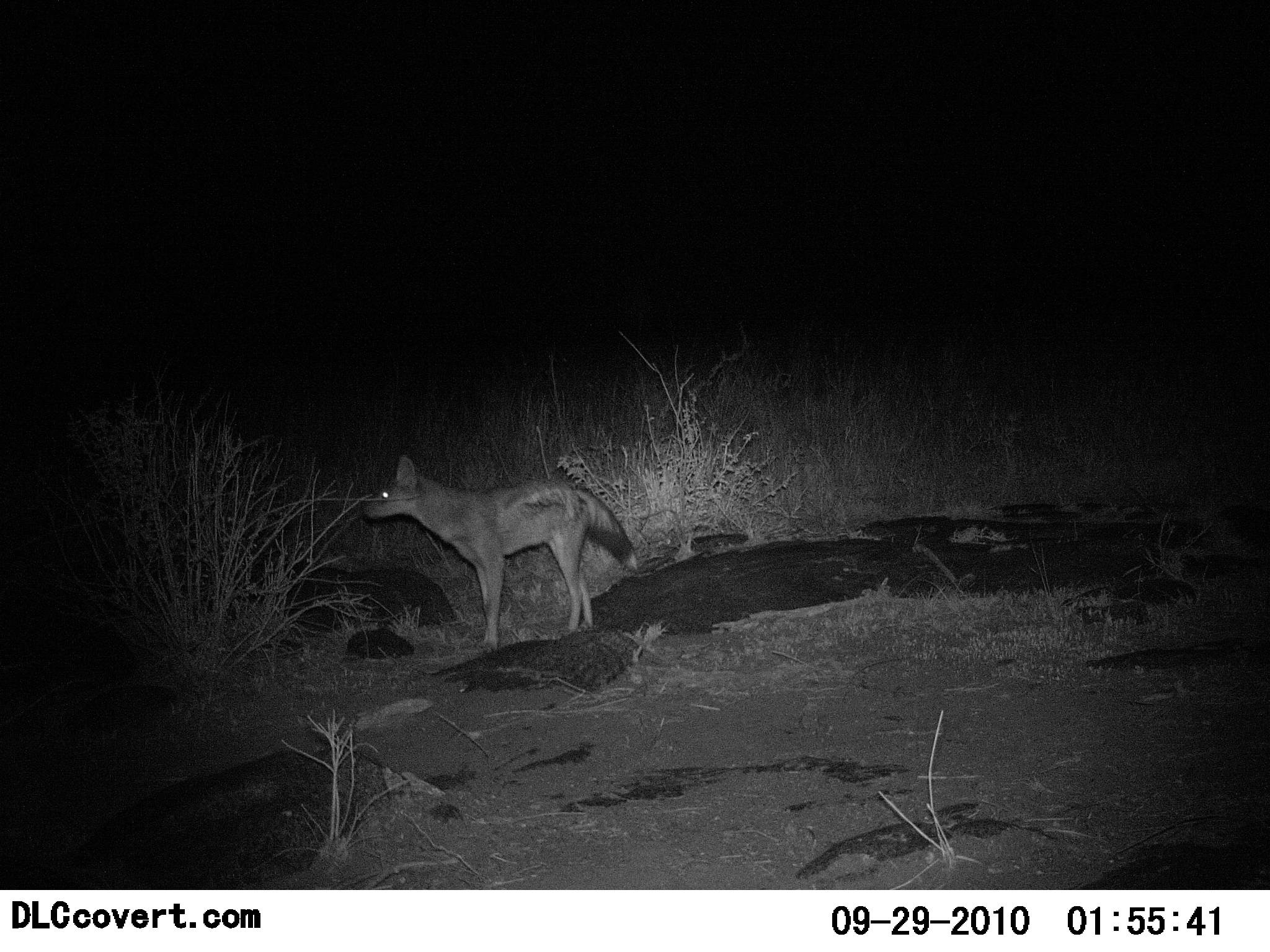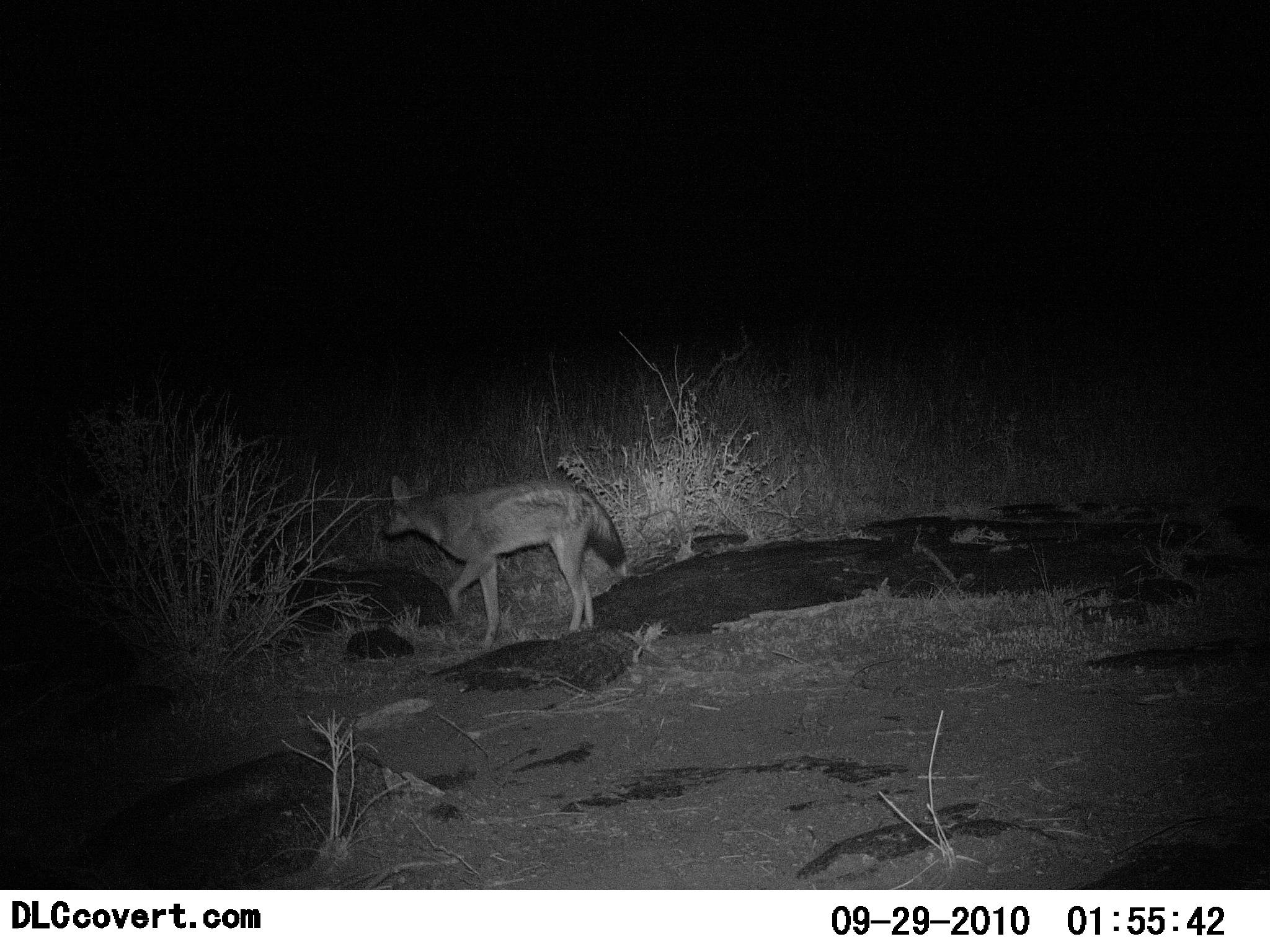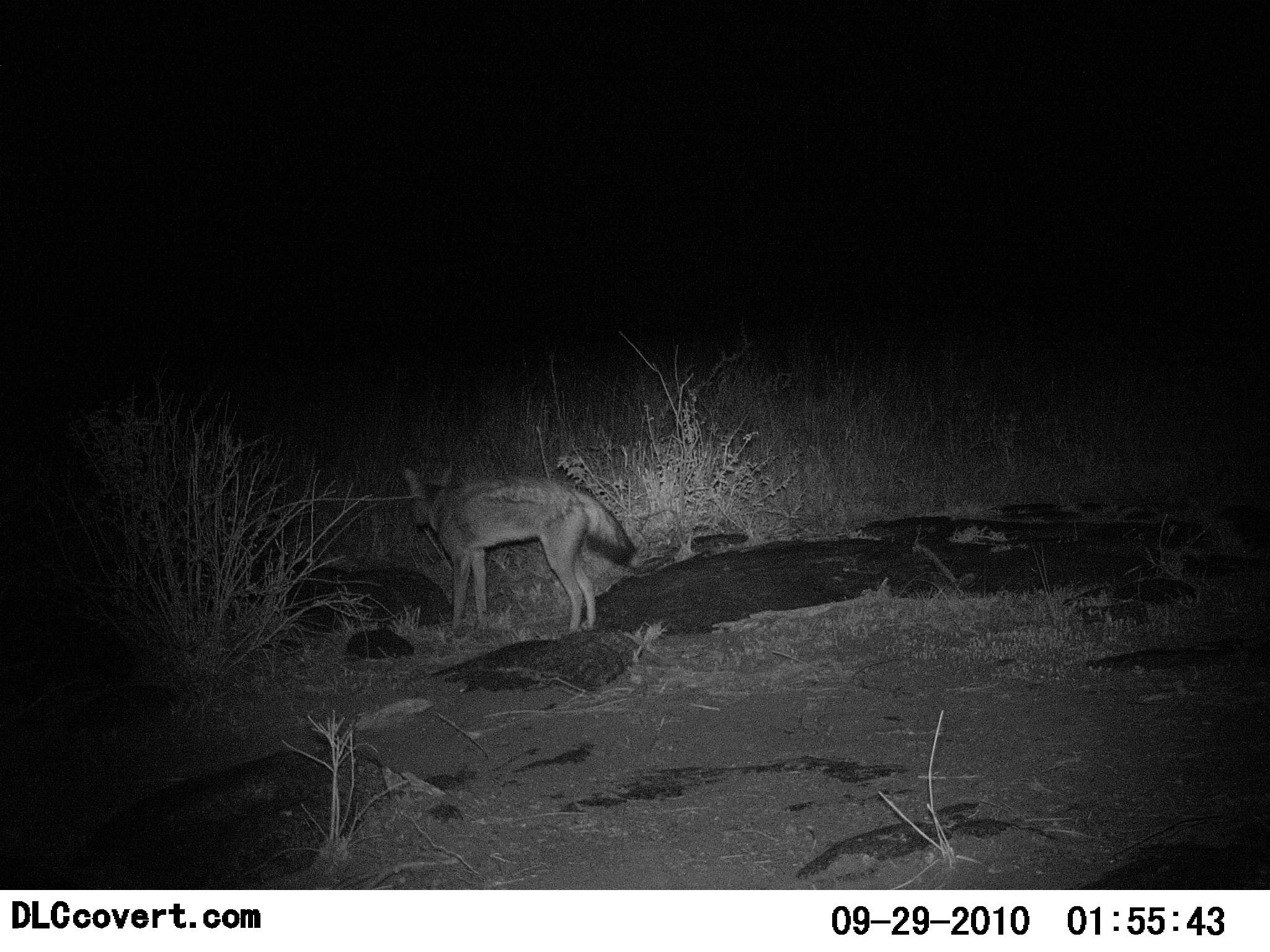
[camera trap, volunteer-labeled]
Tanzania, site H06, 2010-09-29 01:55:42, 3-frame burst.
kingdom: Animalia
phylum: Chordata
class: Mammalia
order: Carnivora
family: Canidae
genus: Lupulella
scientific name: Lupulella mesomelas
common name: black-backed jackal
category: jackal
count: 1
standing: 50%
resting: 0%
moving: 50%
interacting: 0%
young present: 0%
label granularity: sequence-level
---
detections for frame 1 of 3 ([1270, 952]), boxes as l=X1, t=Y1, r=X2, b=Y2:
animal: l=362, t=455, r=640, b=653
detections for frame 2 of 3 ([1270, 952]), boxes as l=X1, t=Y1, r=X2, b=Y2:
animal: l=381, t=473, r=628, b=654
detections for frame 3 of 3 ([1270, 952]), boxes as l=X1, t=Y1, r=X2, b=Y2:
animal: l=404, t=456, r=636, b=637